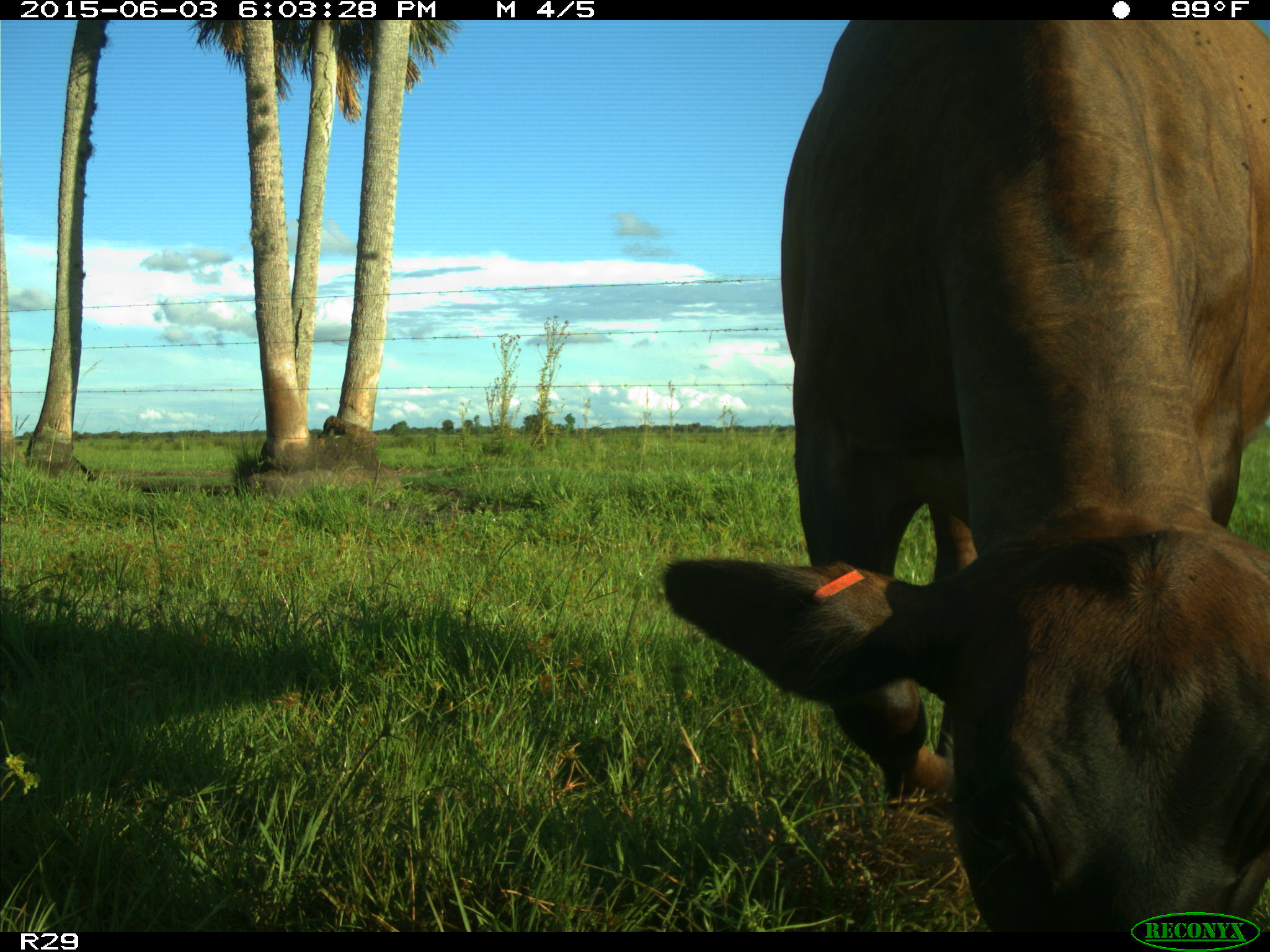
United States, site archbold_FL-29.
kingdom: Animalia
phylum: Chordata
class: Mammalia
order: Artiodactyla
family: Bovidae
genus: Bos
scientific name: Bos taurus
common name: domestic cow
Bos taurus (domestic cow).